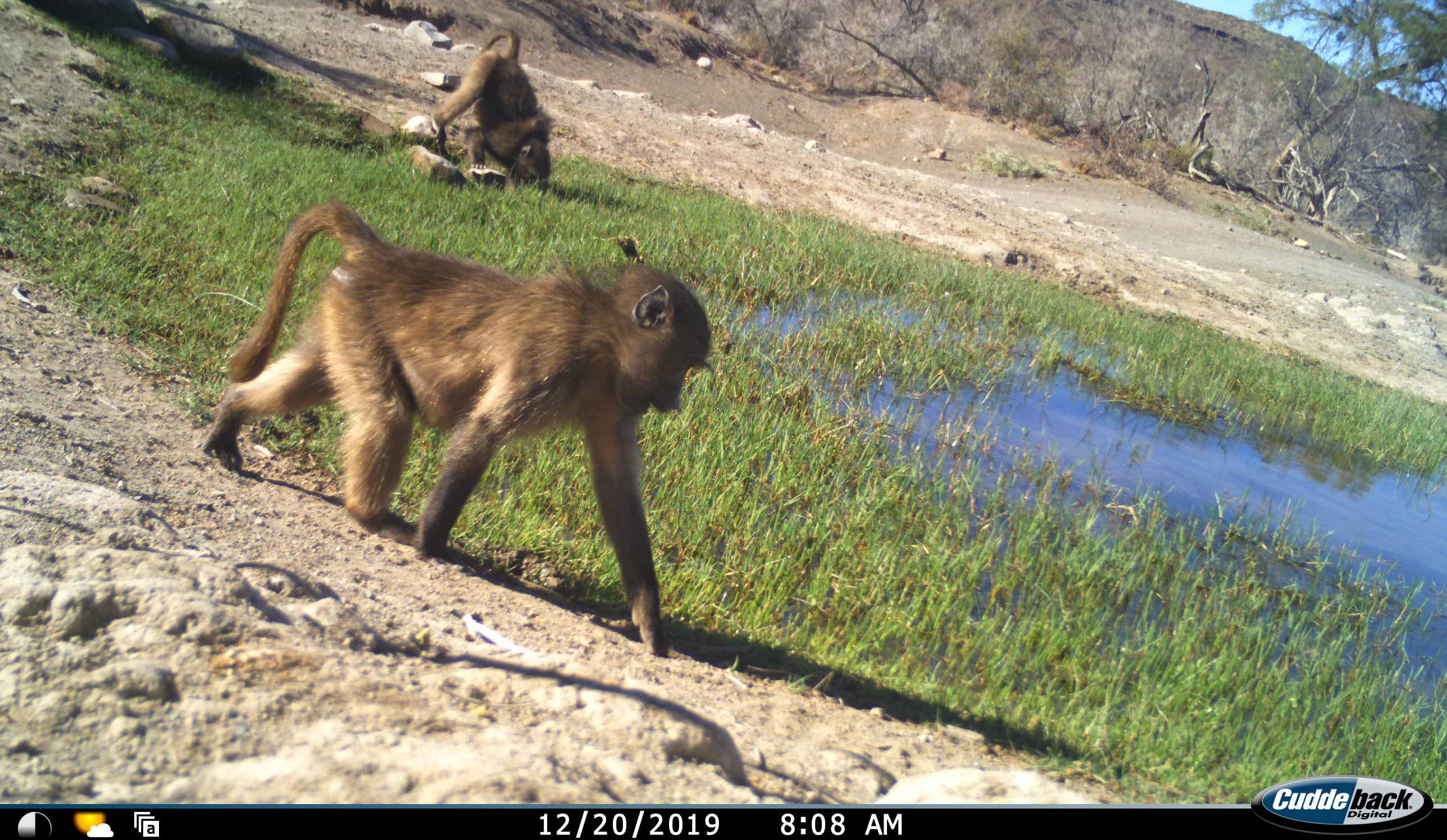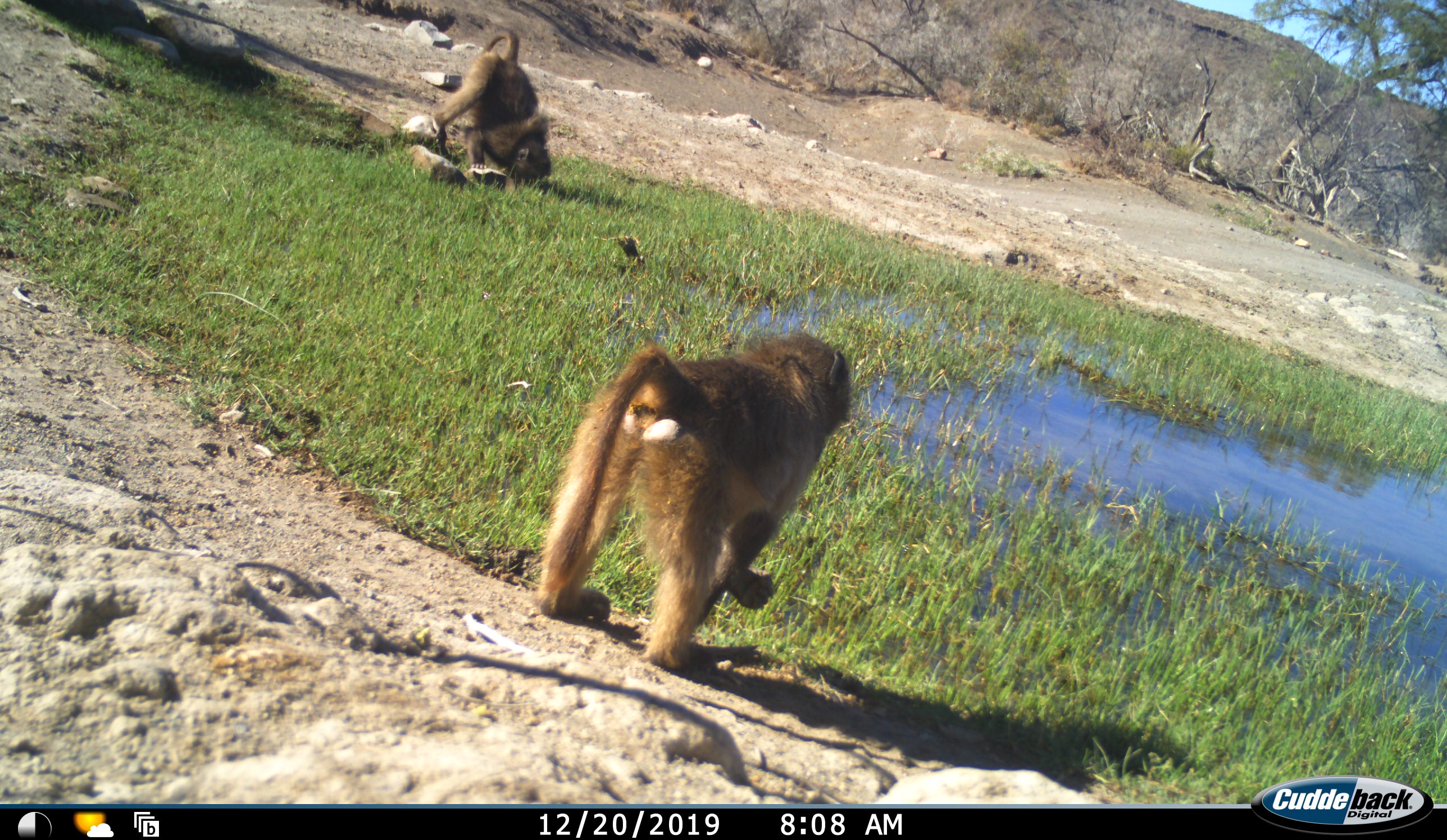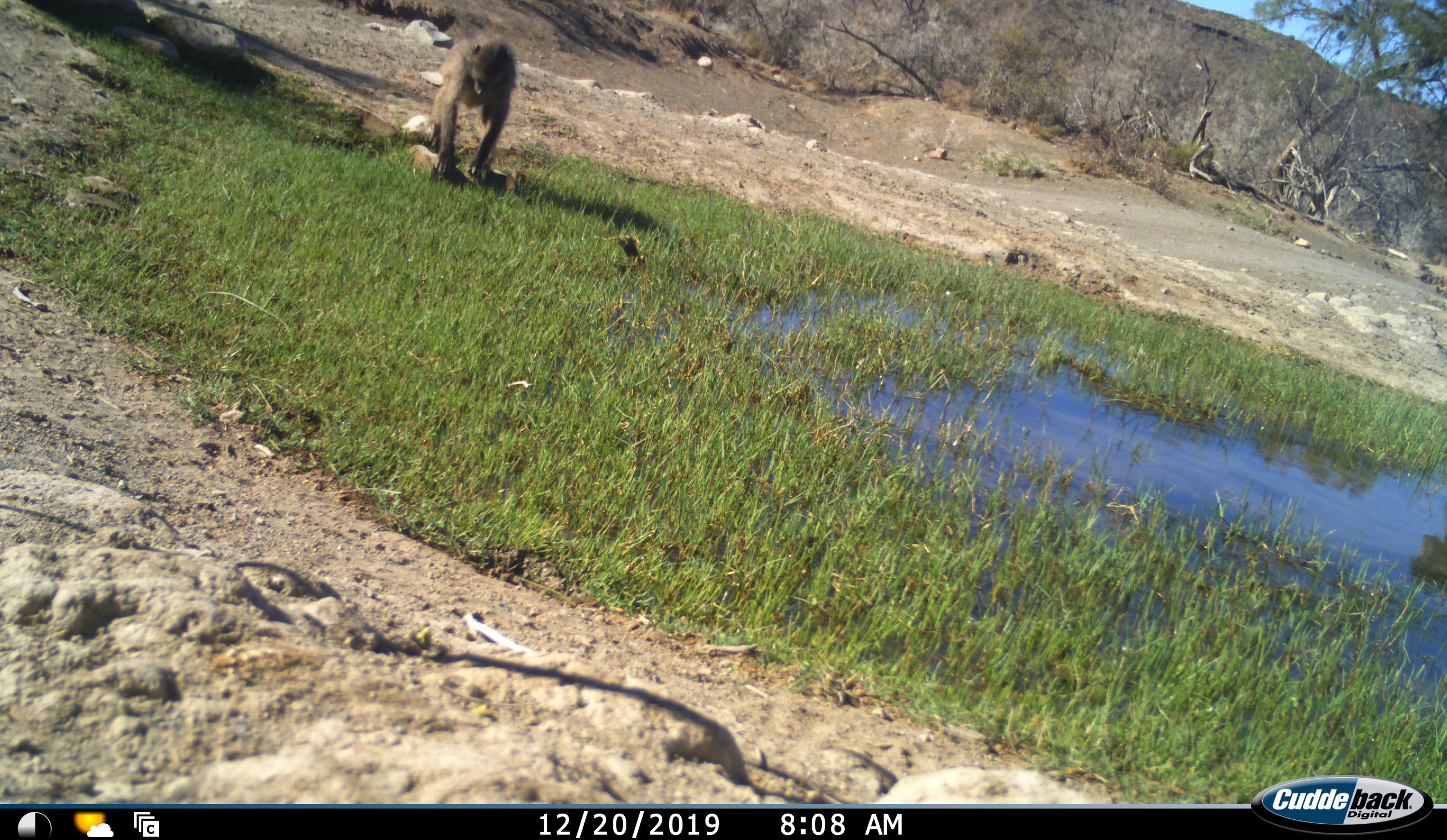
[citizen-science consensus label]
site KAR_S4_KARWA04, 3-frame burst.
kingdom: Animalia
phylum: Chordata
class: Mammalia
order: Primates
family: Cercopithecidae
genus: Papio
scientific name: Papio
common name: baboon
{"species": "baboon (Papio)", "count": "2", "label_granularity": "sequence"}